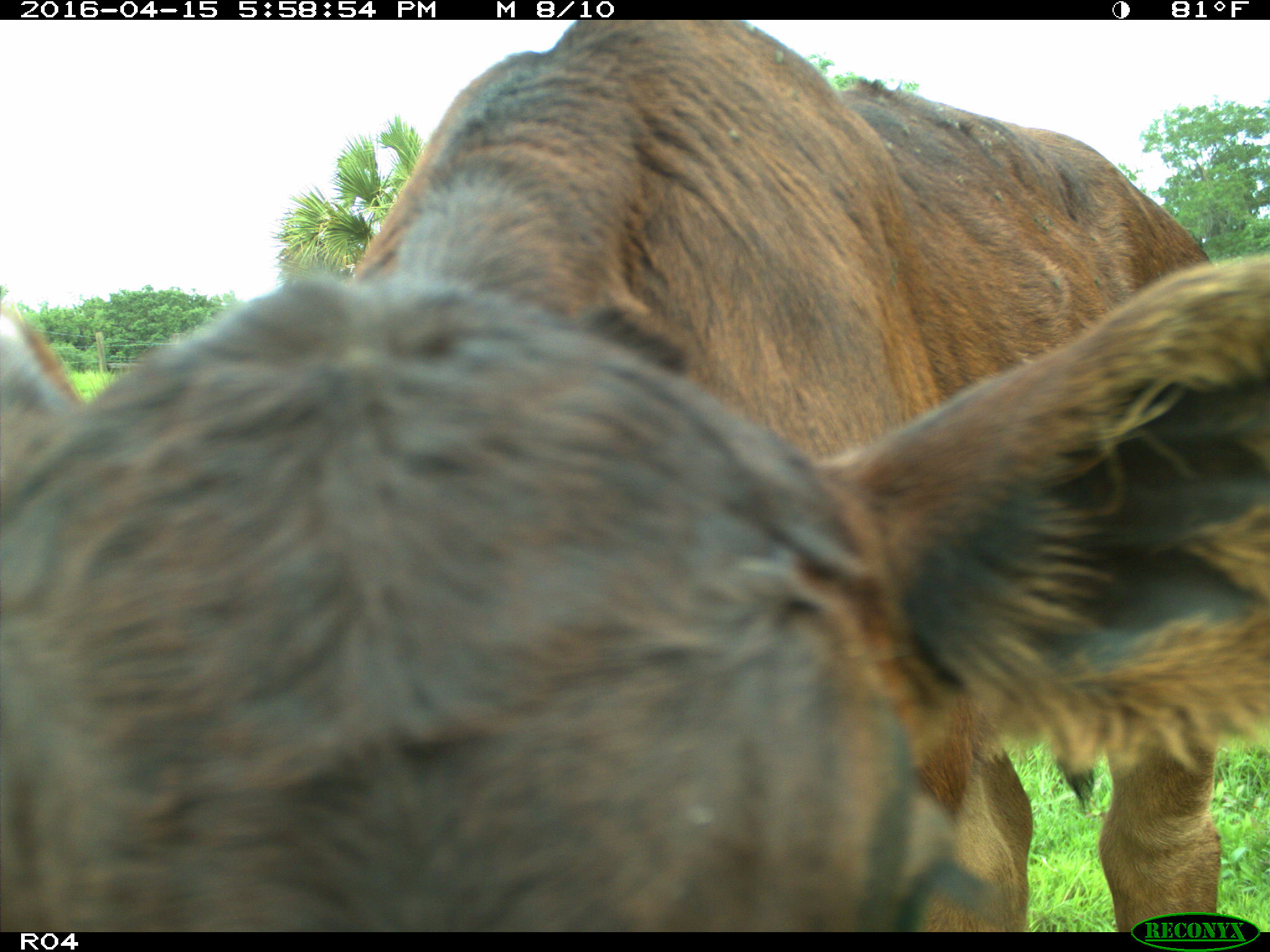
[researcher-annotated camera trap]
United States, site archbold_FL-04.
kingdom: Animalia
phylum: Chordata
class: Mammalia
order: Artiodactyla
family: Bovidae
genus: Bos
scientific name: Bos taurus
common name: domestic cow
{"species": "Bos taurus (domestic cow)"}